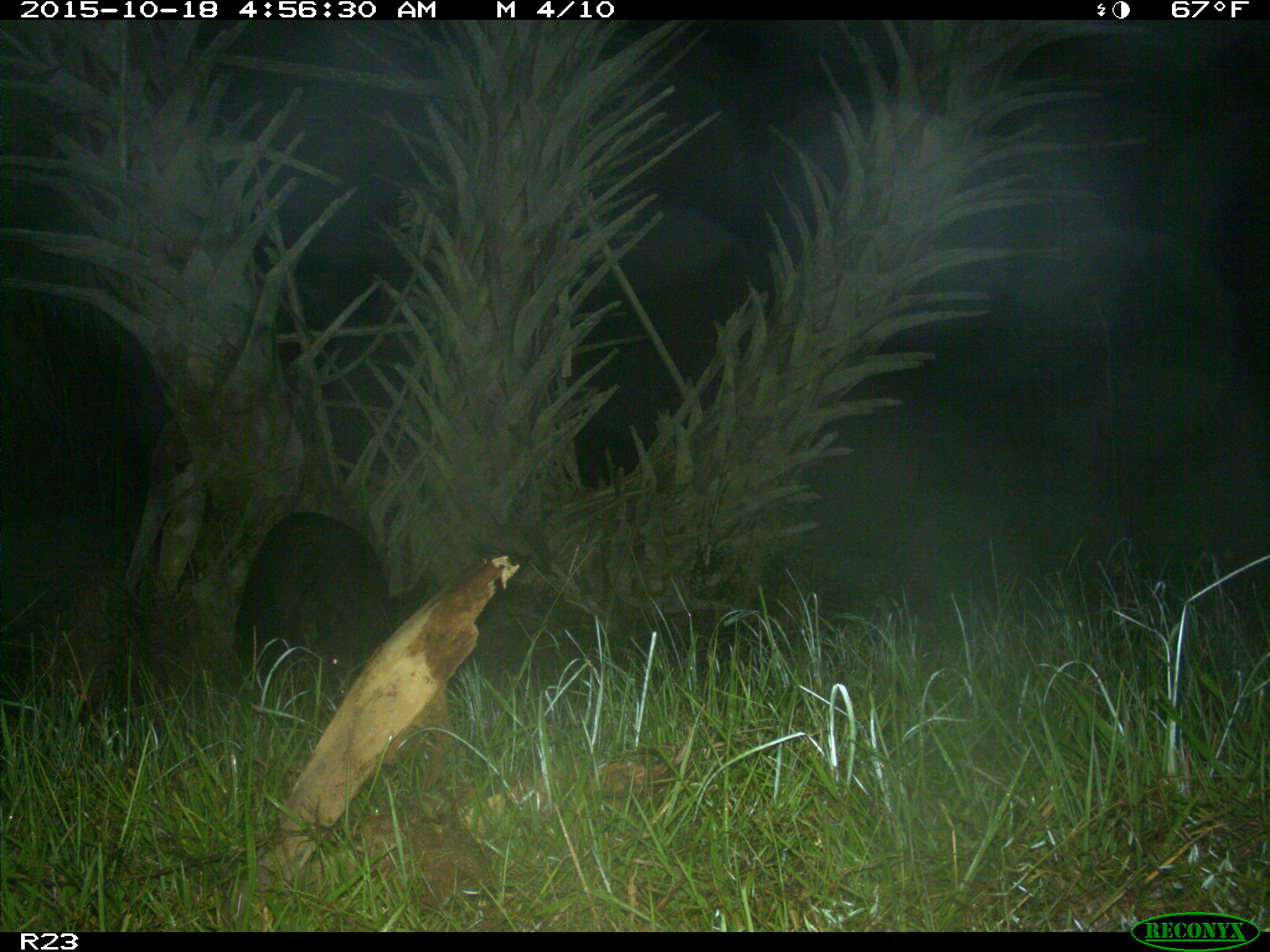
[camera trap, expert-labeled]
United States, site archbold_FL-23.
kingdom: Animalia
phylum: Chordata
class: Mammalia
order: Artiodactyla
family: Suidae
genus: Sus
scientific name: Sus scrofa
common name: wild boar